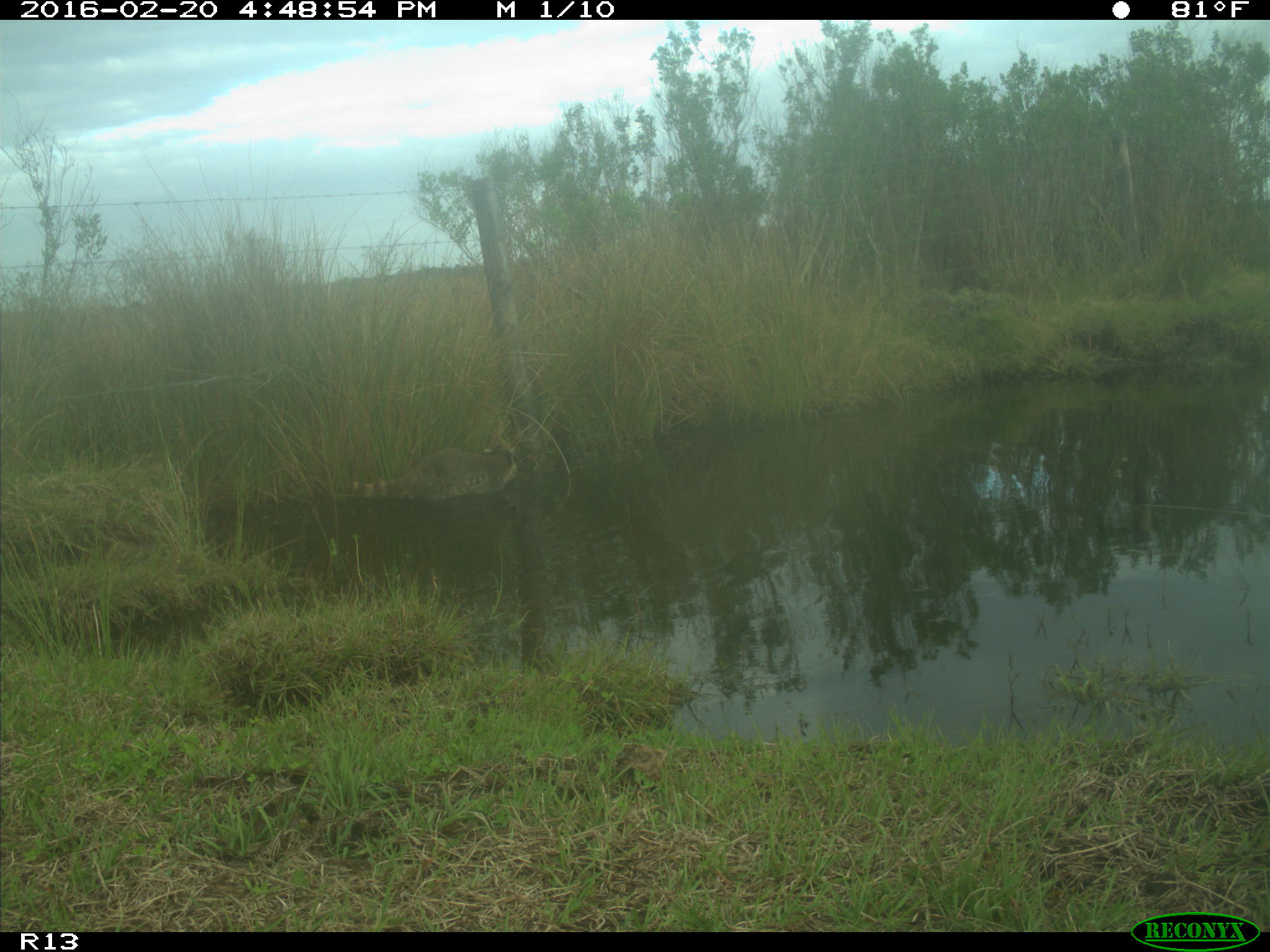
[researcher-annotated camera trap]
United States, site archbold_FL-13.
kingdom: Animalia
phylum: Chordata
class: Mammalia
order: Carnivora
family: Procyonidae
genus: Procyon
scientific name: Procyon lotor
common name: common raccoon